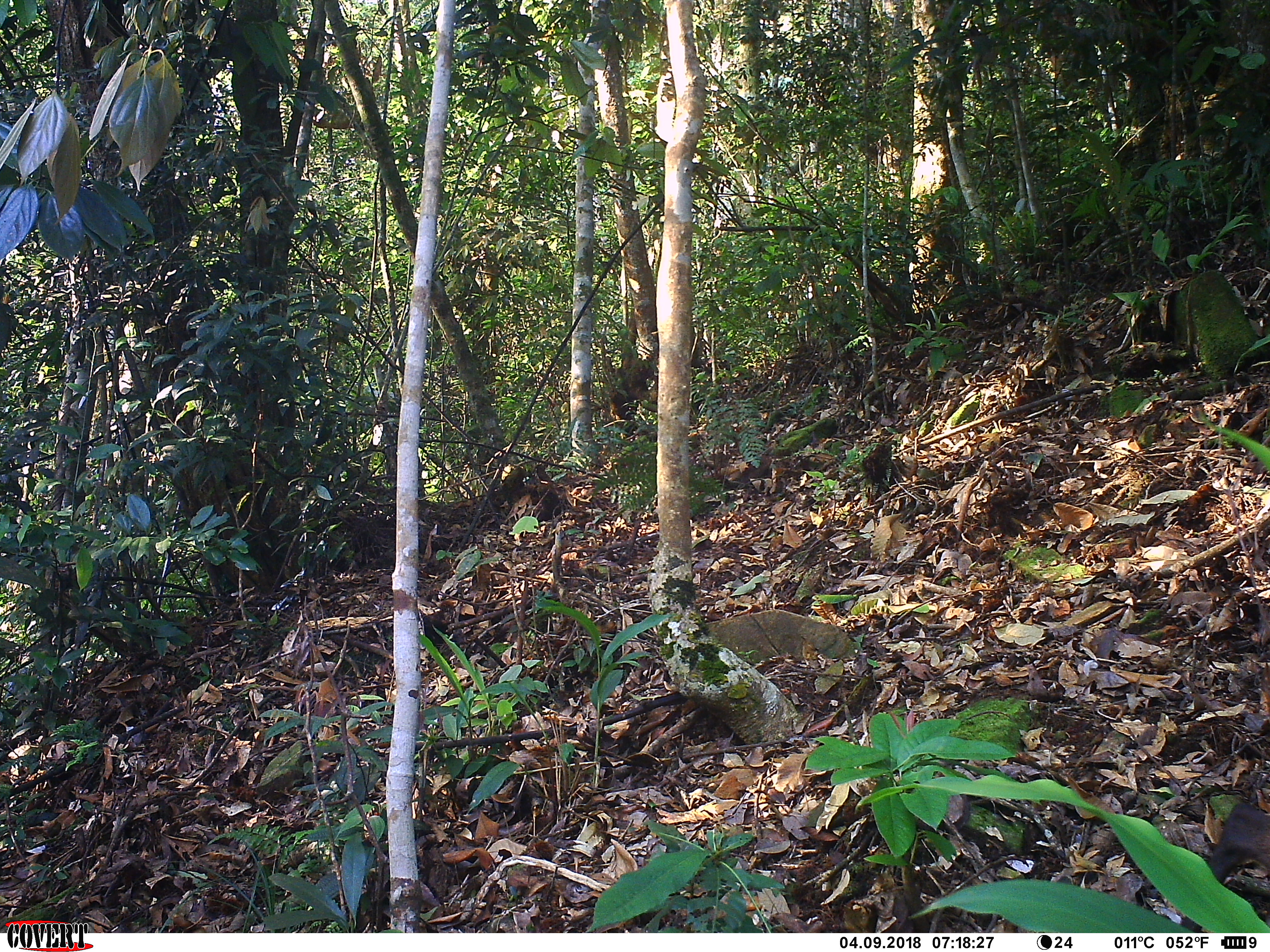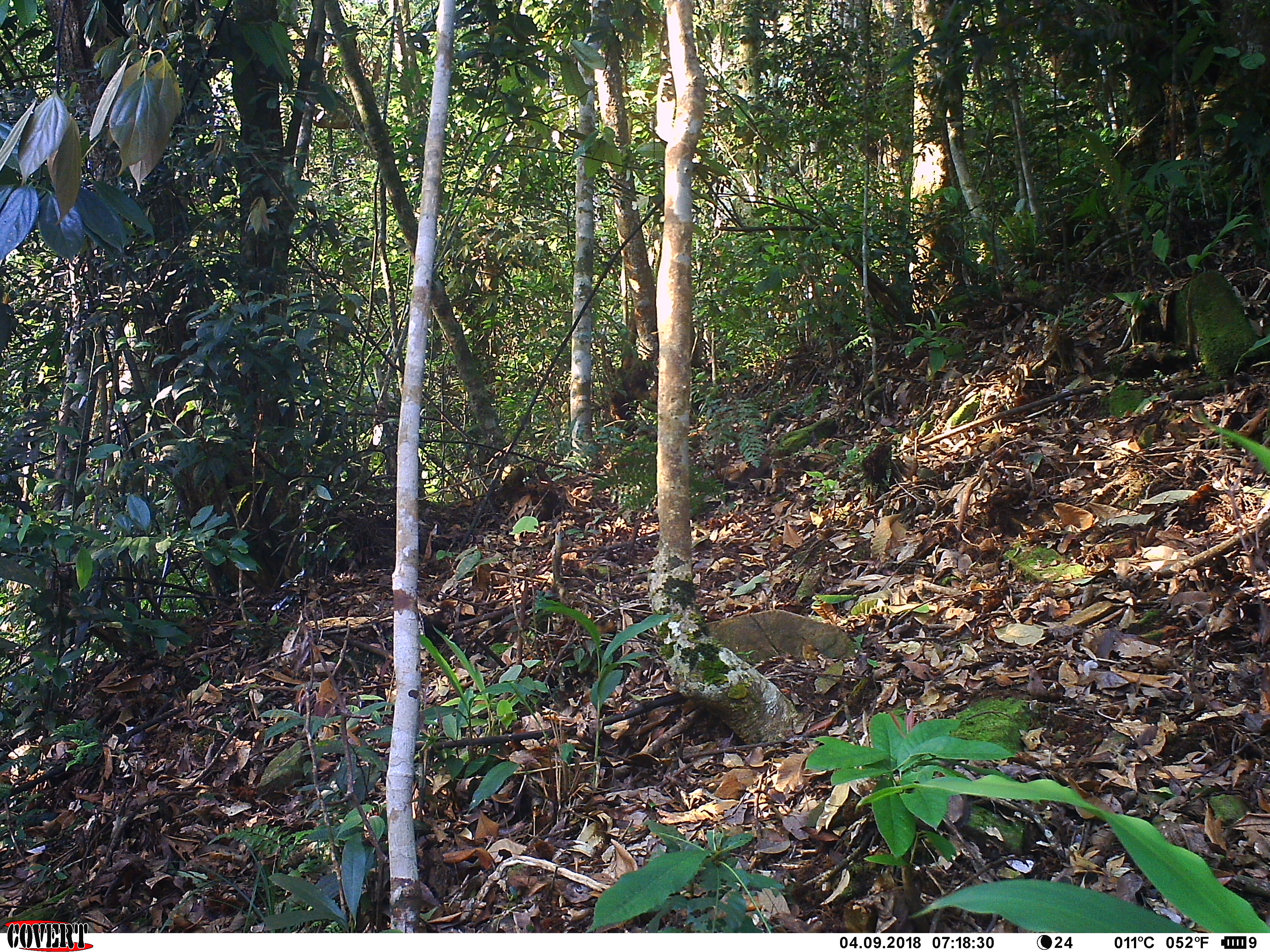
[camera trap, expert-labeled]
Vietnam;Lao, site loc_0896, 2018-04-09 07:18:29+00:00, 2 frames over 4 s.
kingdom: Animalia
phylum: Chordata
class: Mammalia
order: Artiodactyla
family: Cervidae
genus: Muntiacus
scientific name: Muntiacus rooseveltorum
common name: roosevelt's muntjac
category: roosevelts muntjac group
Roosevelts muntjac group (roosevelt's muntjac) (Muntiacus rooseveltorum). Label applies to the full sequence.